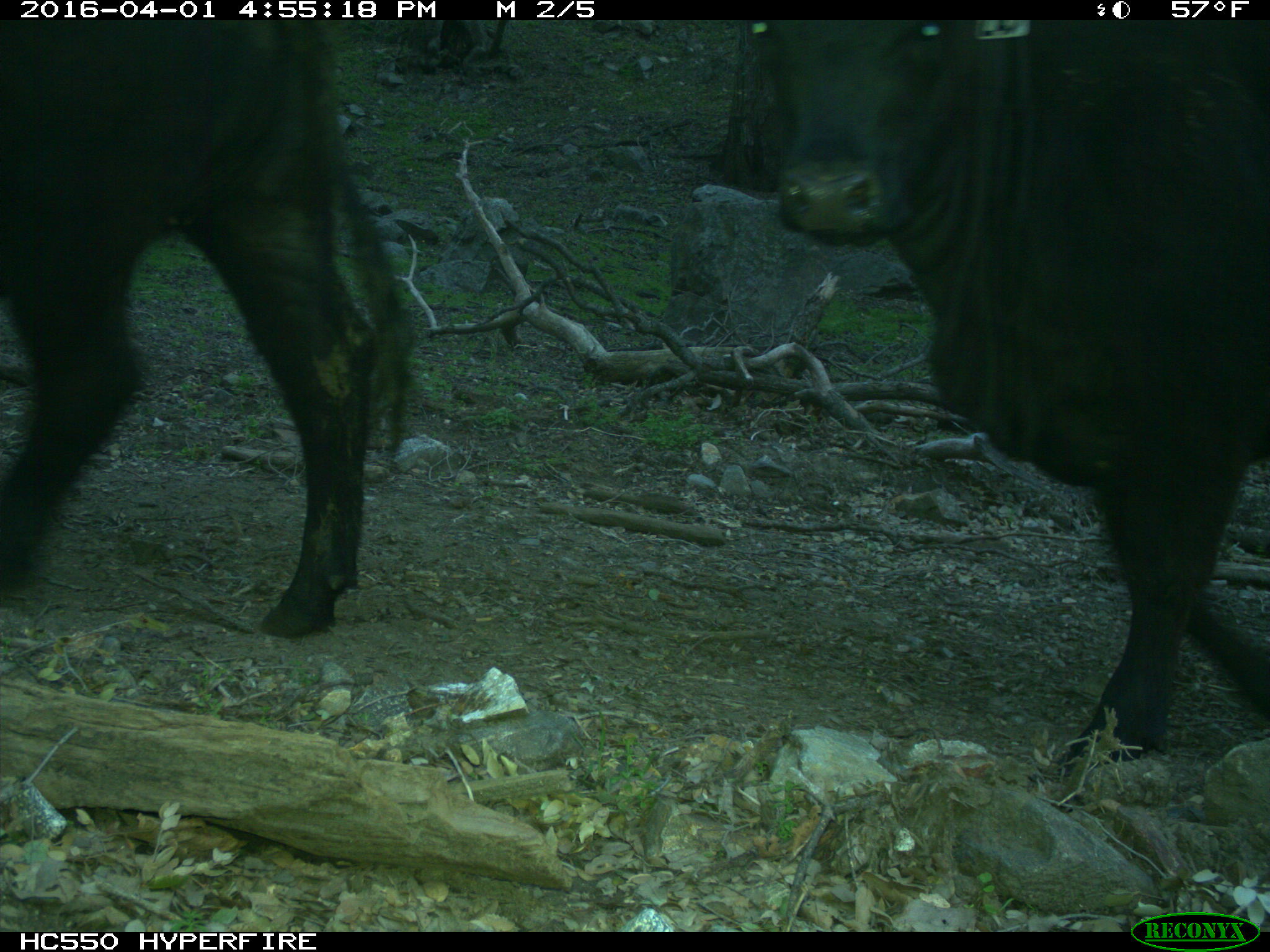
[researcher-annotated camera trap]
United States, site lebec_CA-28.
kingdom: Animalia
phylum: Chordata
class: Mammalia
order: Artiodactyla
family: Bovidae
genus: Bos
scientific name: Bos taurus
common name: domestic cow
Bos taurus (domestic cow).